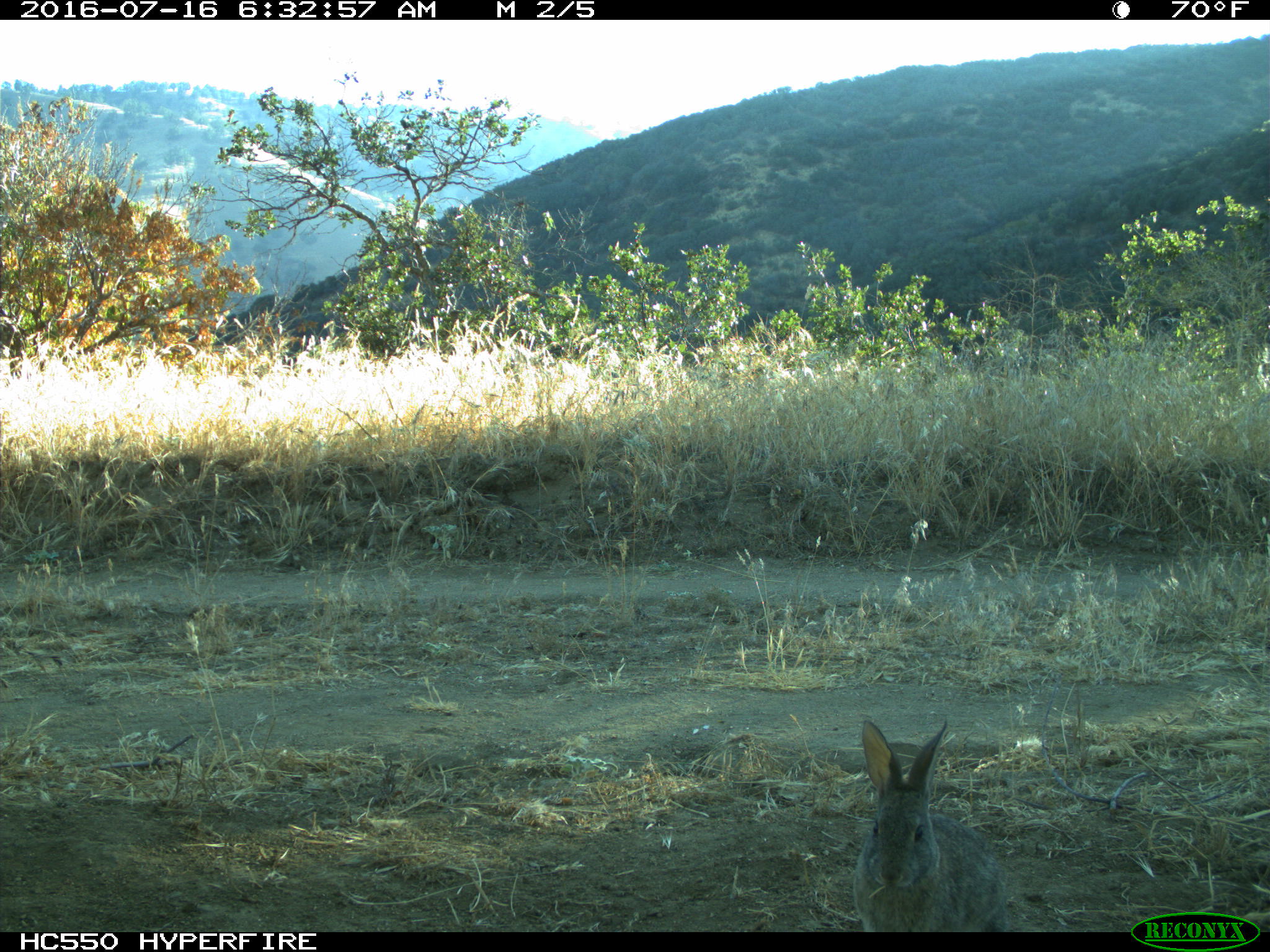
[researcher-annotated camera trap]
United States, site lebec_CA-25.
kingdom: Animalia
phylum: Chordata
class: Mammalia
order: Lagomorpha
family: Leporidae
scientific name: Leporidae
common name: rabbits and hares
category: unidentified rabbit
Unidentified rabbit (rabbits and hares) (Leporidae).